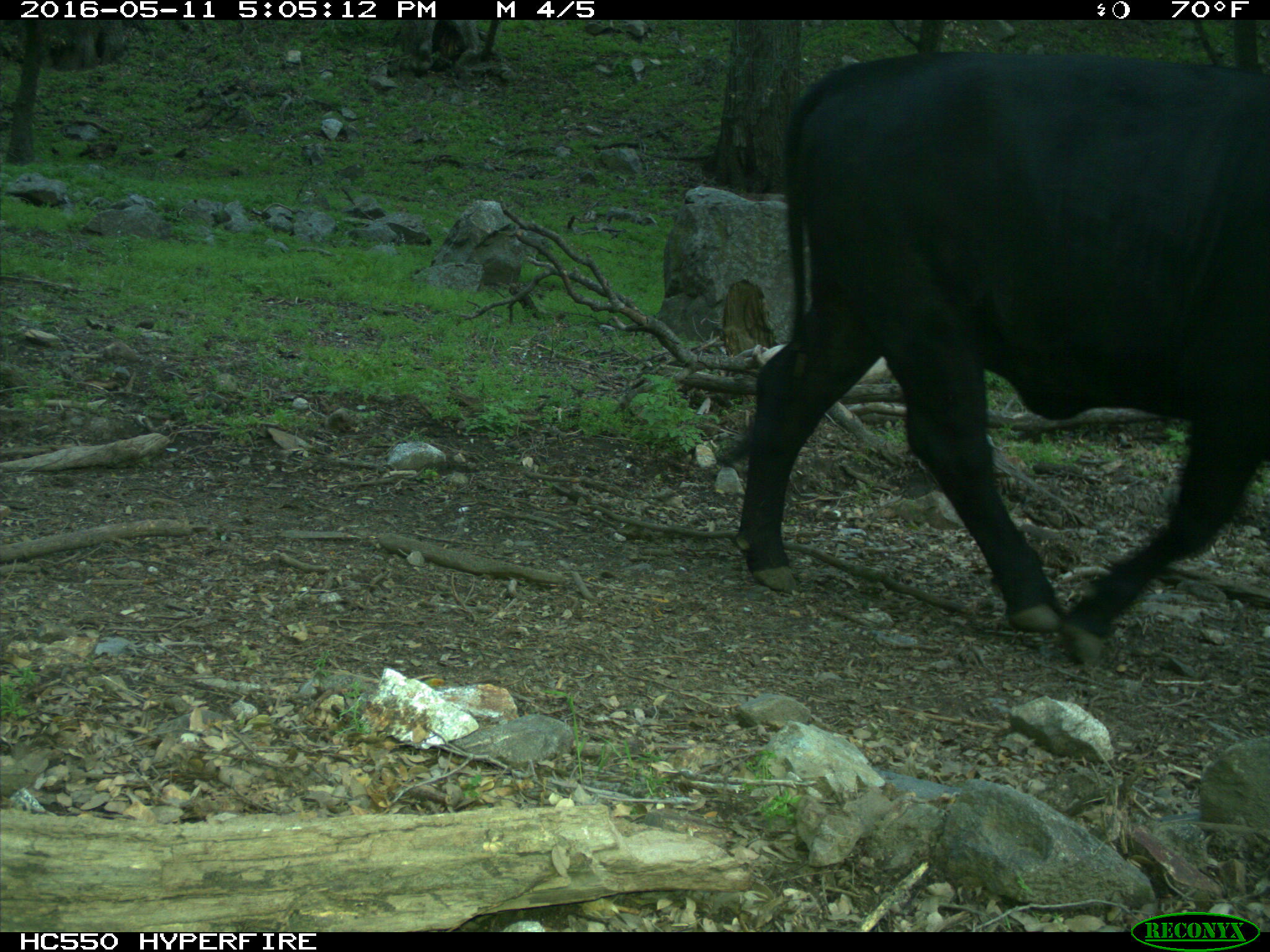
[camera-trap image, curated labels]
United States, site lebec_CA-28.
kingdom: Animalia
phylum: Chordata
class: Mammalia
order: Artiodactyla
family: Bovidae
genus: Bos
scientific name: Bos taurus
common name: domestic cow